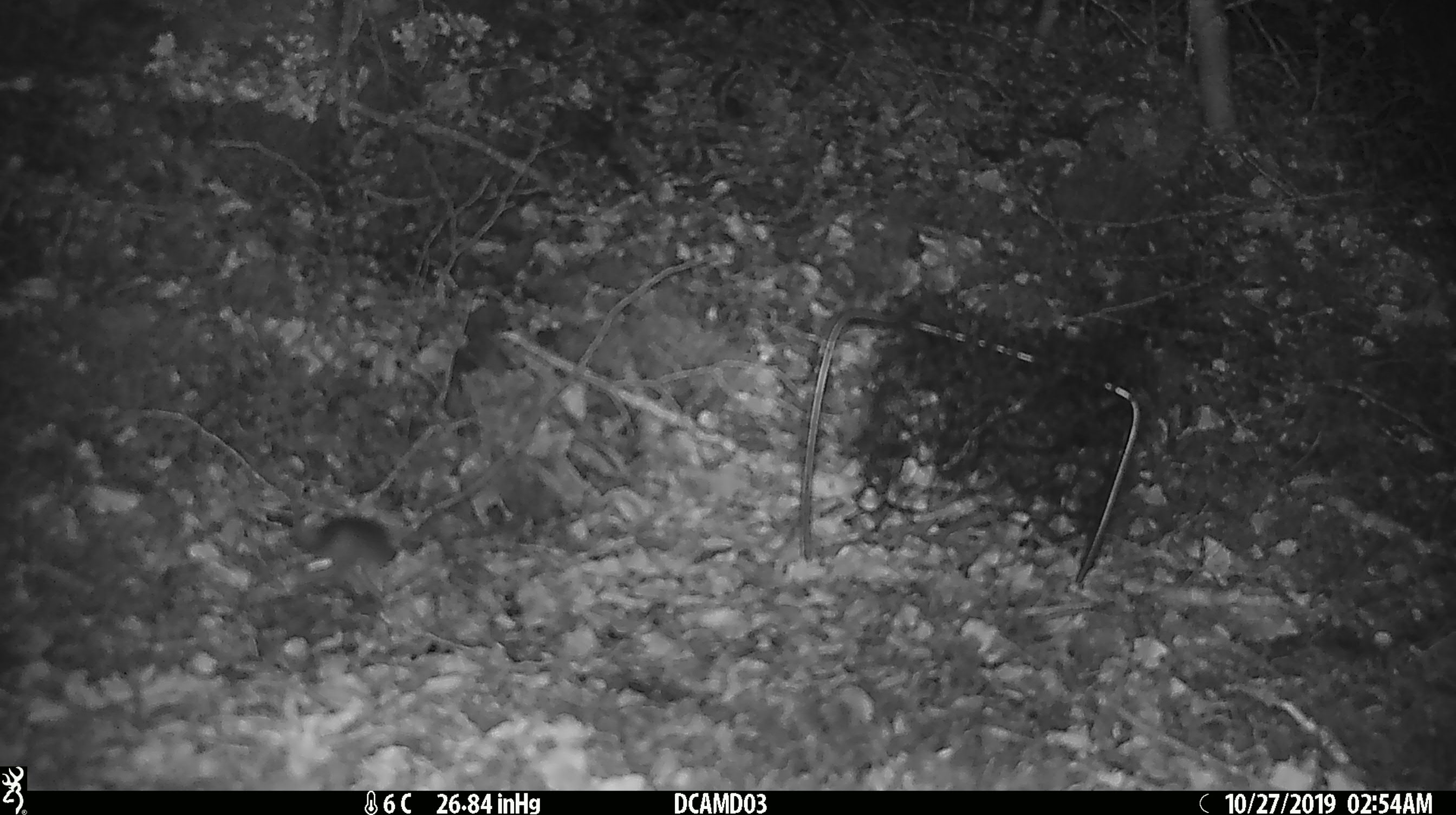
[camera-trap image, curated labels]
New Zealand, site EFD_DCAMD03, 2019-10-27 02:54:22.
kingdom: Animalia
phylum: Chordata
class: Mammalia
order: Rodentia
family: Muridae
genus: Mus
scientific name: Mus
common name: mouse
Mouse (Mus).